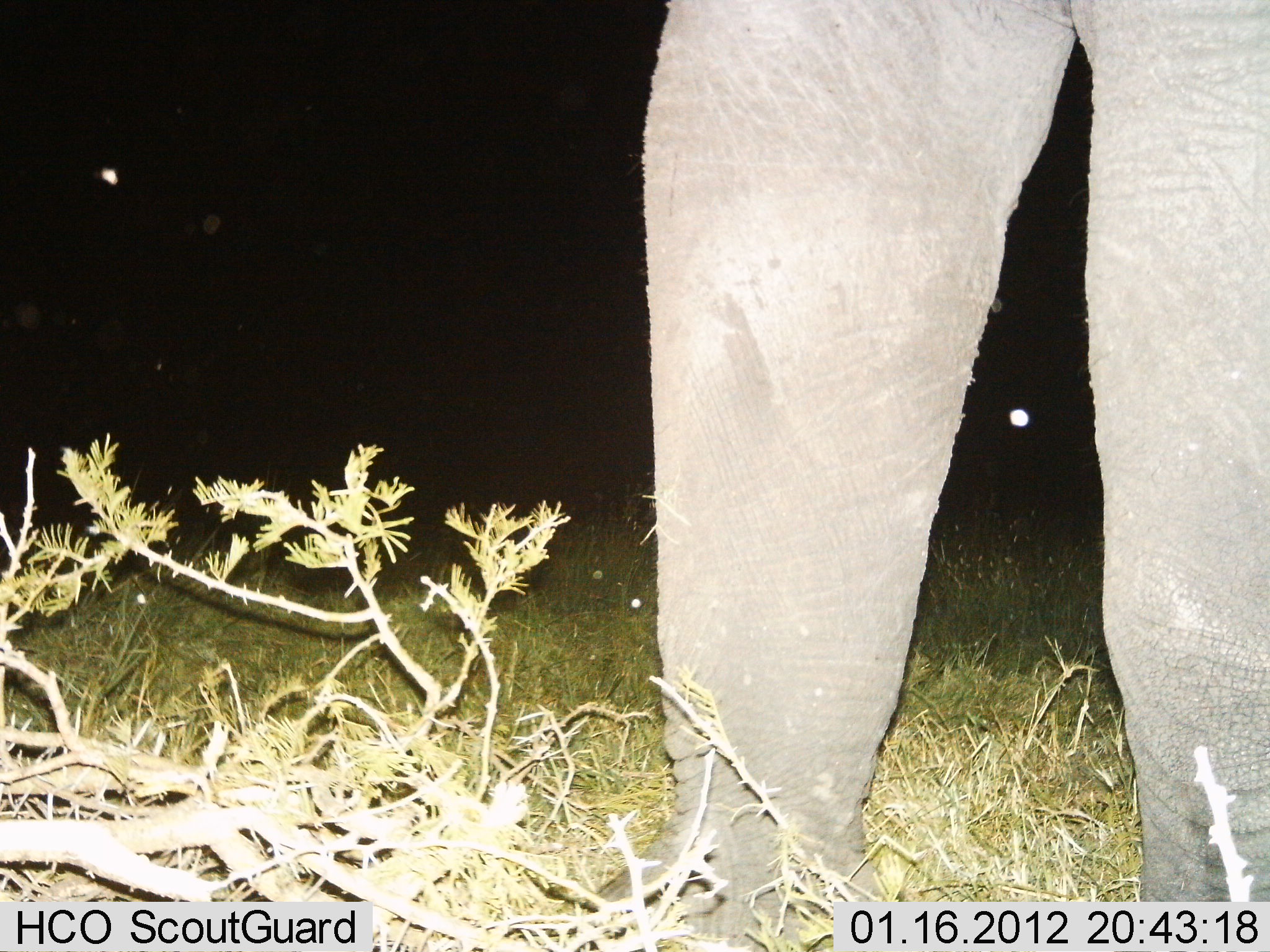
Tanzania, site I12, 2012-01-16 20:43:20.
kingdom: Animalia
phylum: Chordata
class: Mammalia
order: Proboscidea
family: Elephantidae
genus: Loxodonta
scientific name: Loxodonta africana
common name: african bush elephant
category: elephant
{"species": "elephant (african bush elephant) (Loxodonta africana)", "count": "1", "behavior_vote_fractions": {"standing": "85%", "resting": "0%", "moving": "5%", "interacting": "0%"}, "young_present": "0%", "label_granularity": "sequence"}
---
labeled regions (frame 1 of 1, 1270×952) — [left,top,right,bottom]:
animal: [577,0,1270,952]